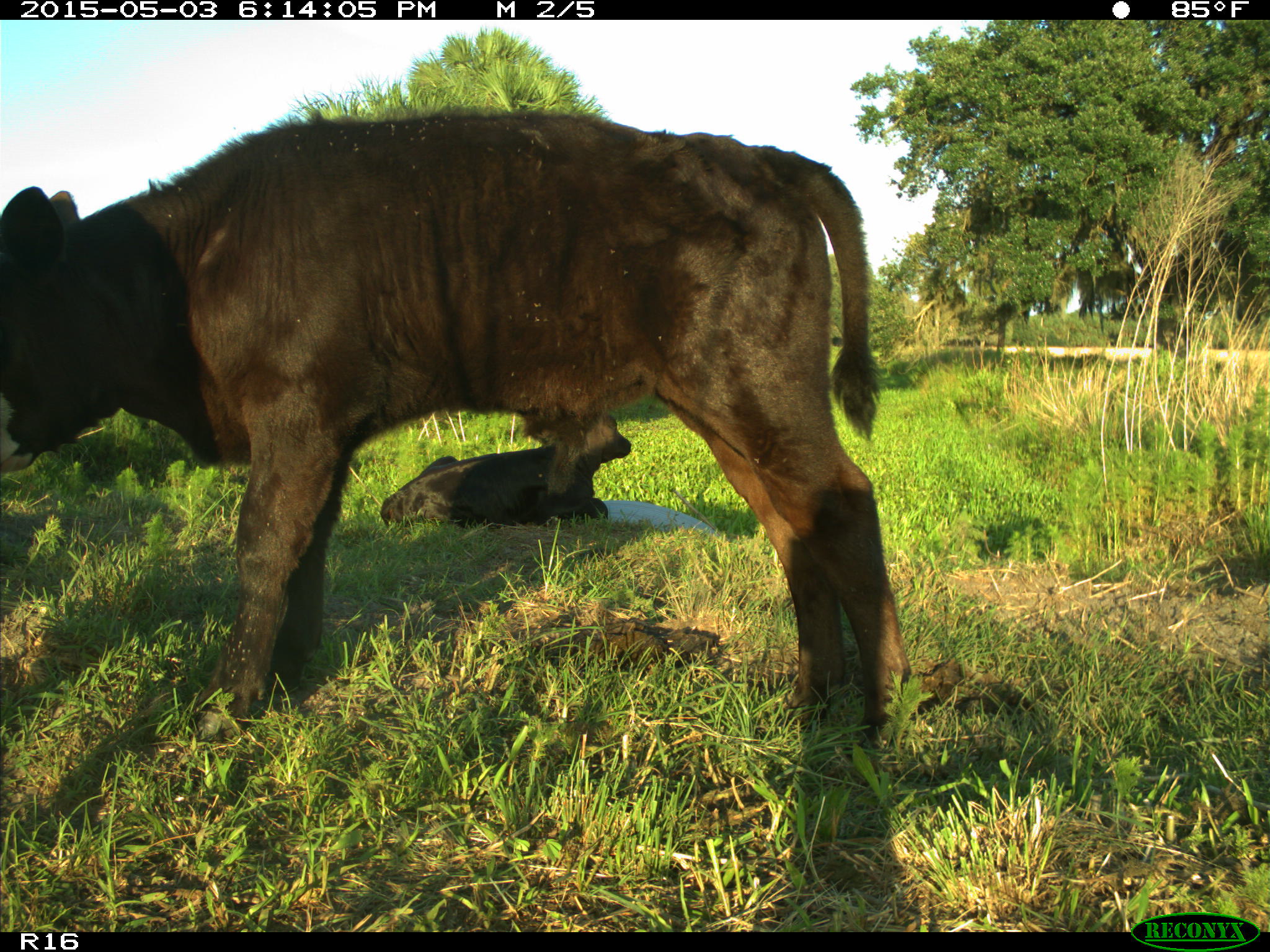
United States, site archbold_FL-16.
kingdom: Animalia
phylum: Chordata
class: Mammalia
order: Artiodactyla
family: Bovidae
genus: Bos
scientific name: Bos taurus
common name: domestic cow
Bos taurus (domestic cow).